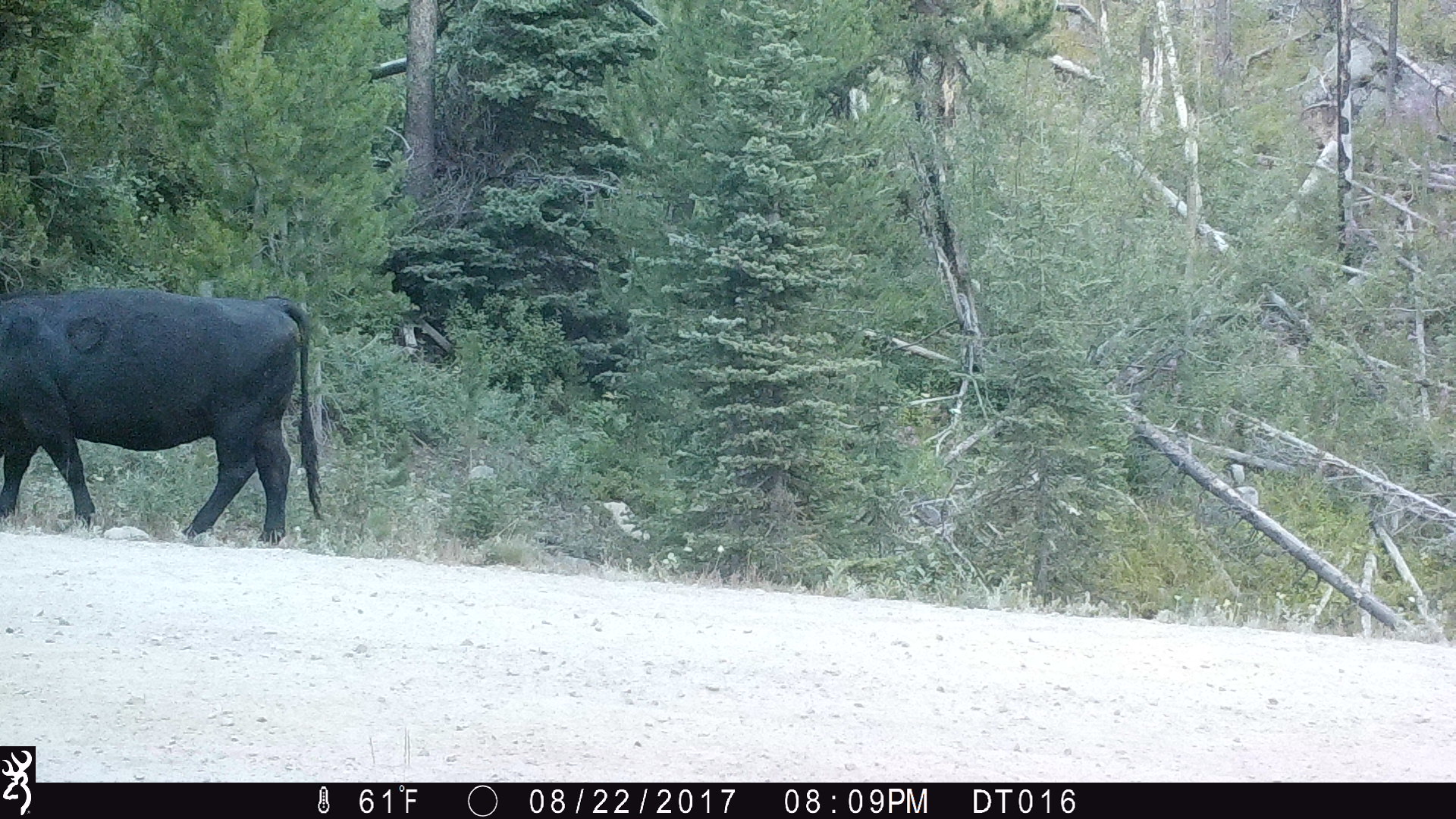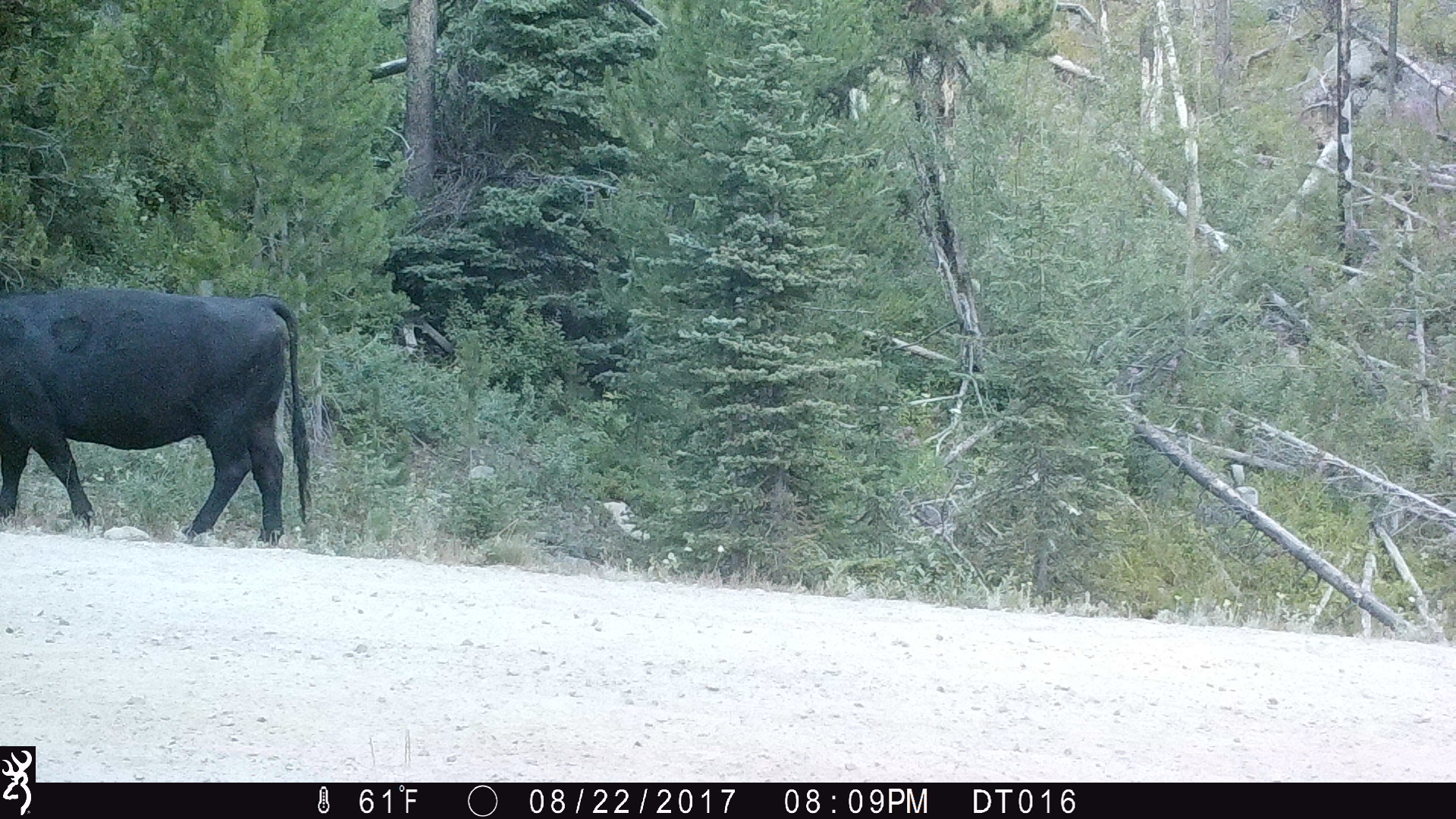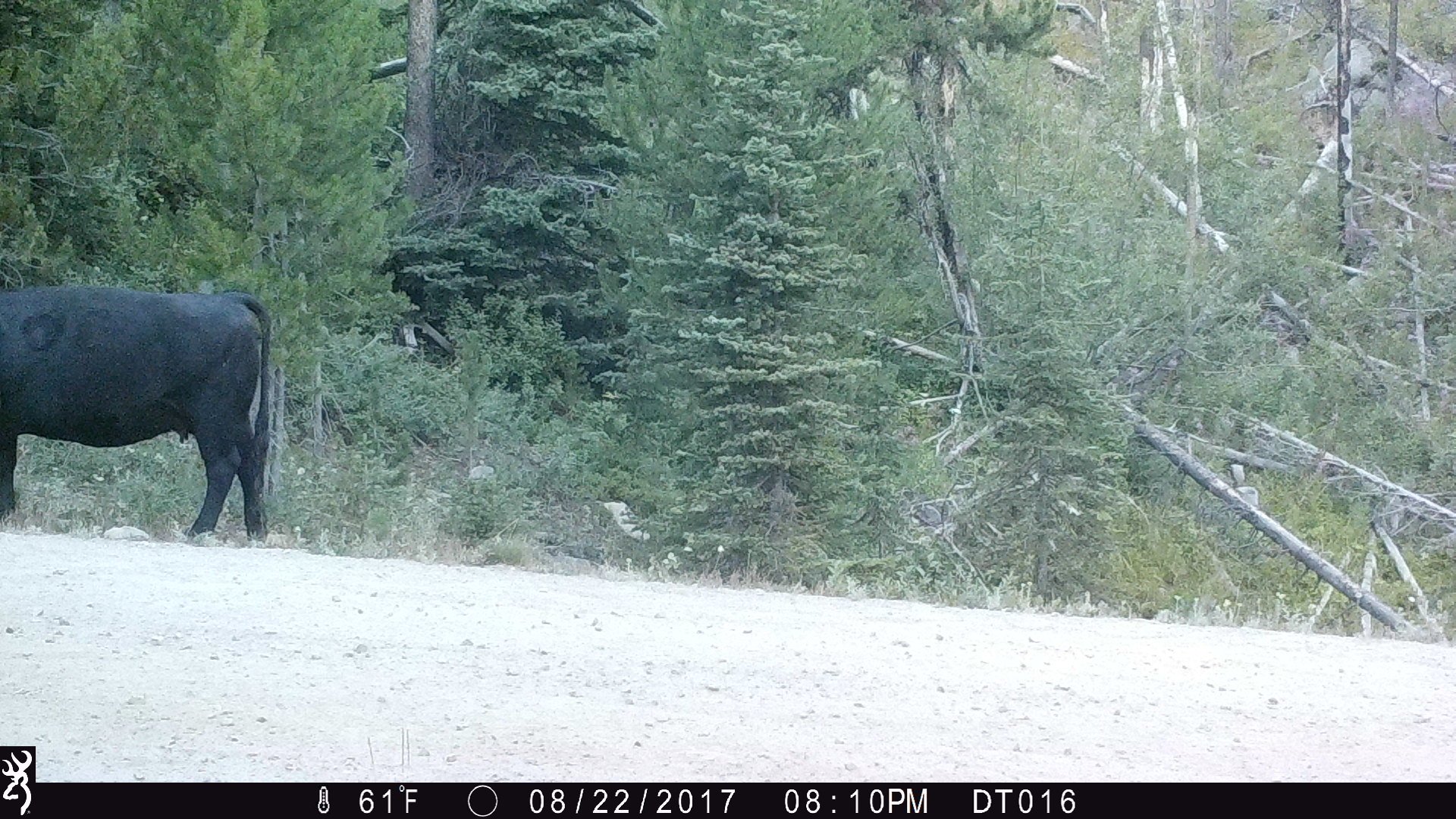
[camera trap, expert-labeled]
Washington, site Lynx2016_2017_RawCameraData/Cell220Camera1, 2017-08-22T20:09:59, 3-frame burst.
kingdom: Animalia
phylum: Chordata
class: Mammalia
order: Artiodactyla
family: Bovidae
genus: Bos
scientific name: Bos taurus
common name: domestic cattle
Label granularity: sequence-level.